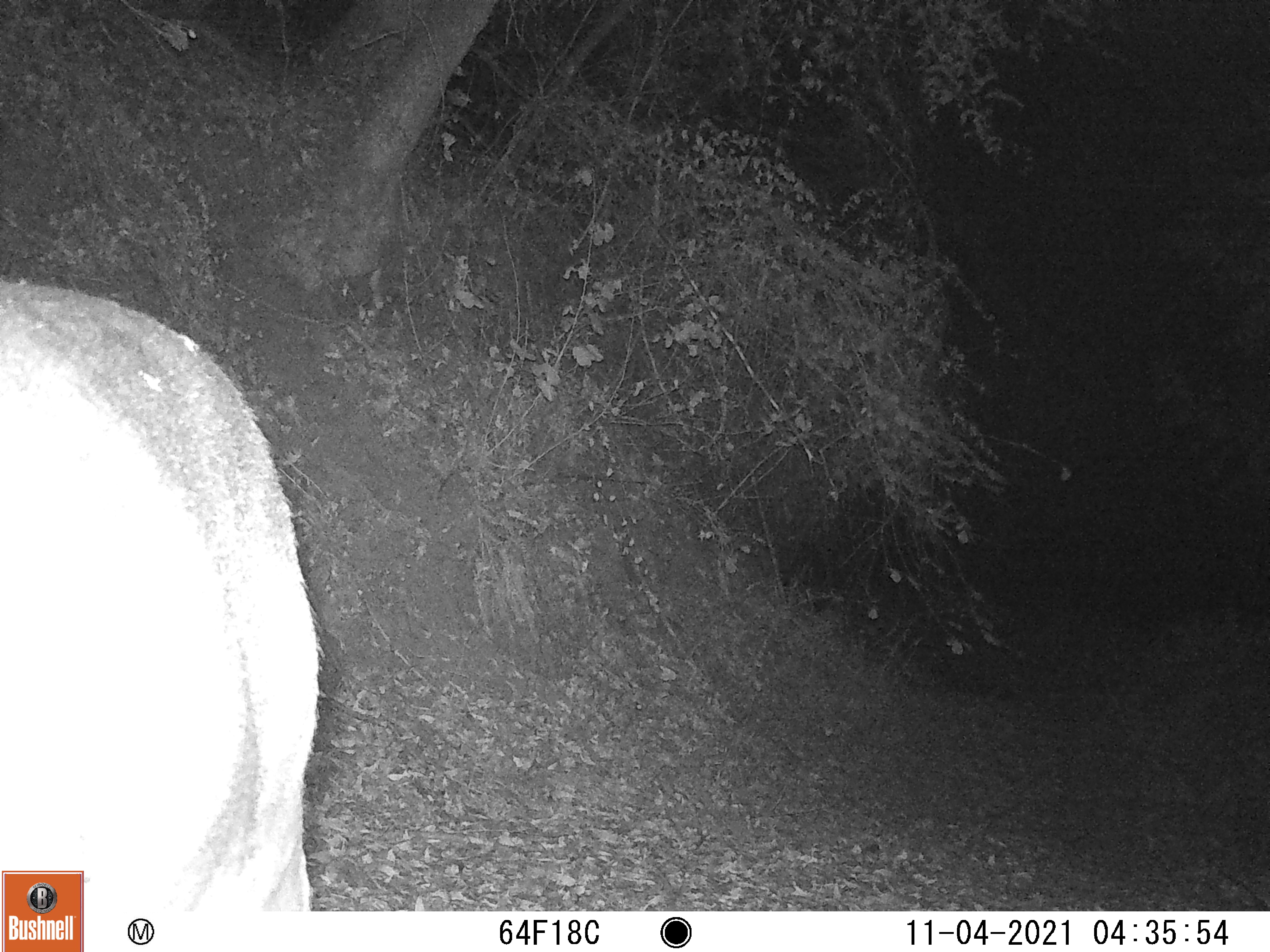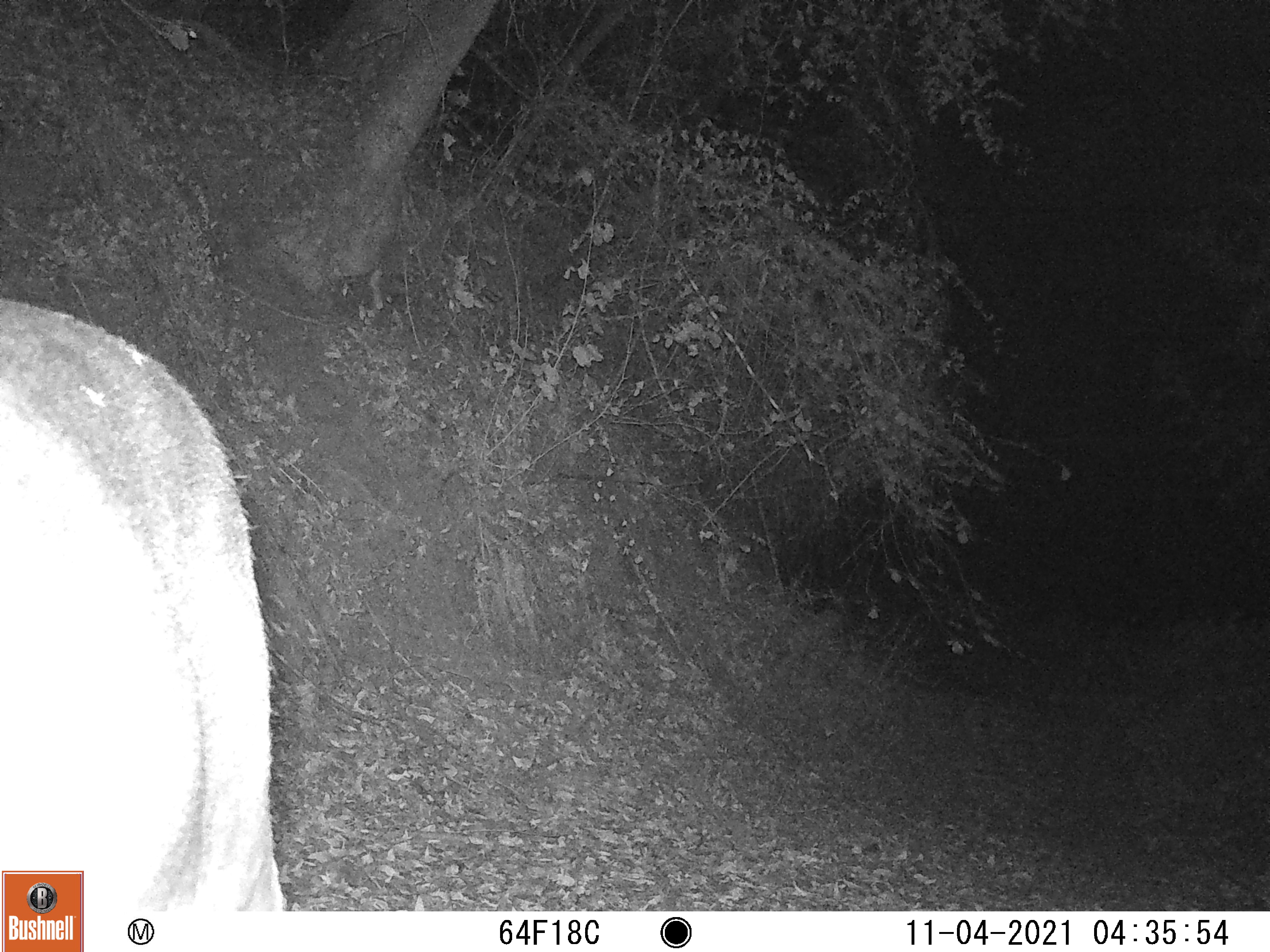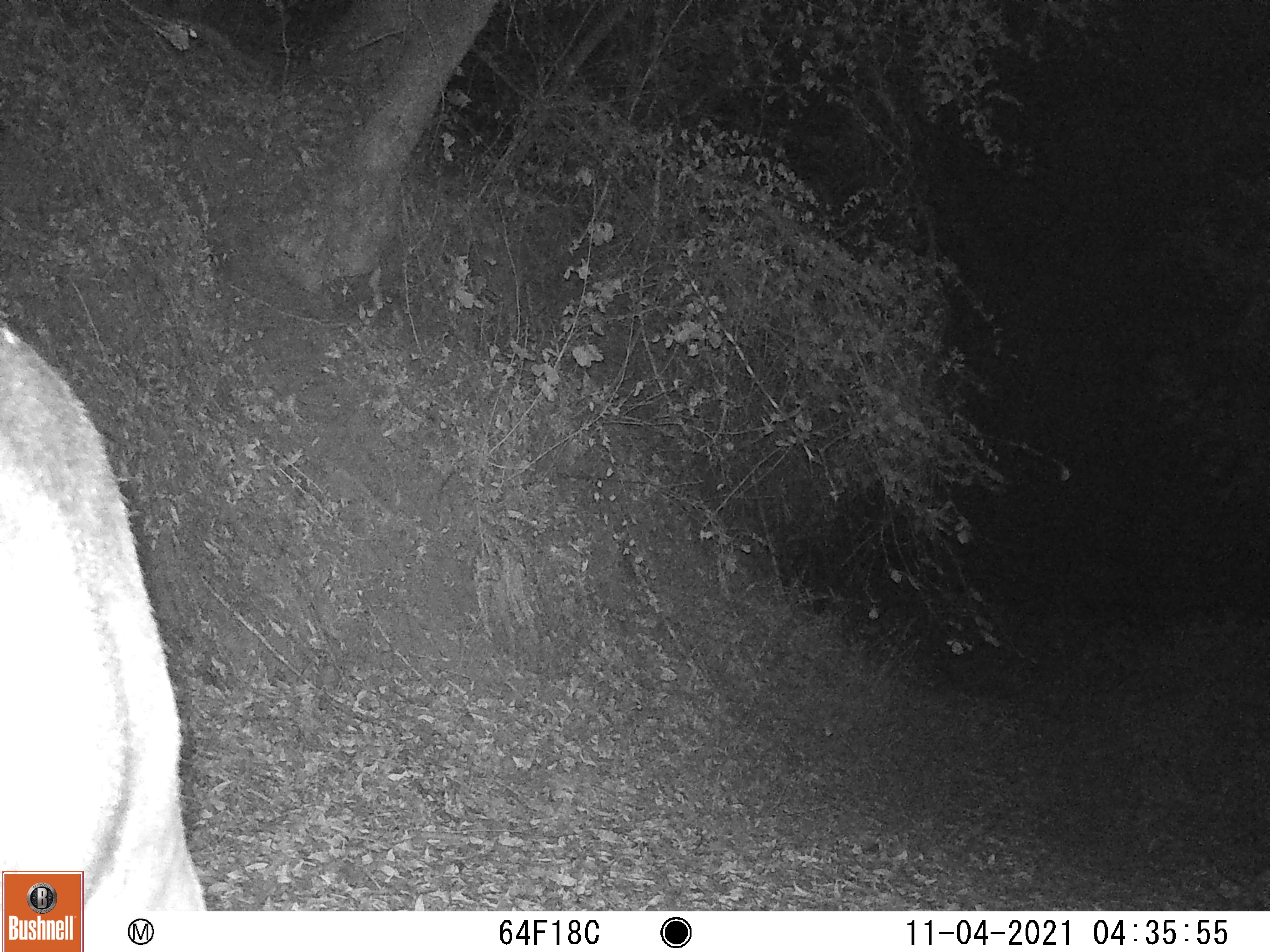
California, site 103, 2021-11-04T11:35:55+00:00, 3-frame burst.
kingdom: Animalia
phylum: Chordata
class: Mammalia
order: Artiodactyla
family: Cervidae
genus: Odocoileus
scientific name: Odocoileus hemionus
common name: mule deer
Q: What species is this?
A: Mule deer (Odocoileus hemionus).